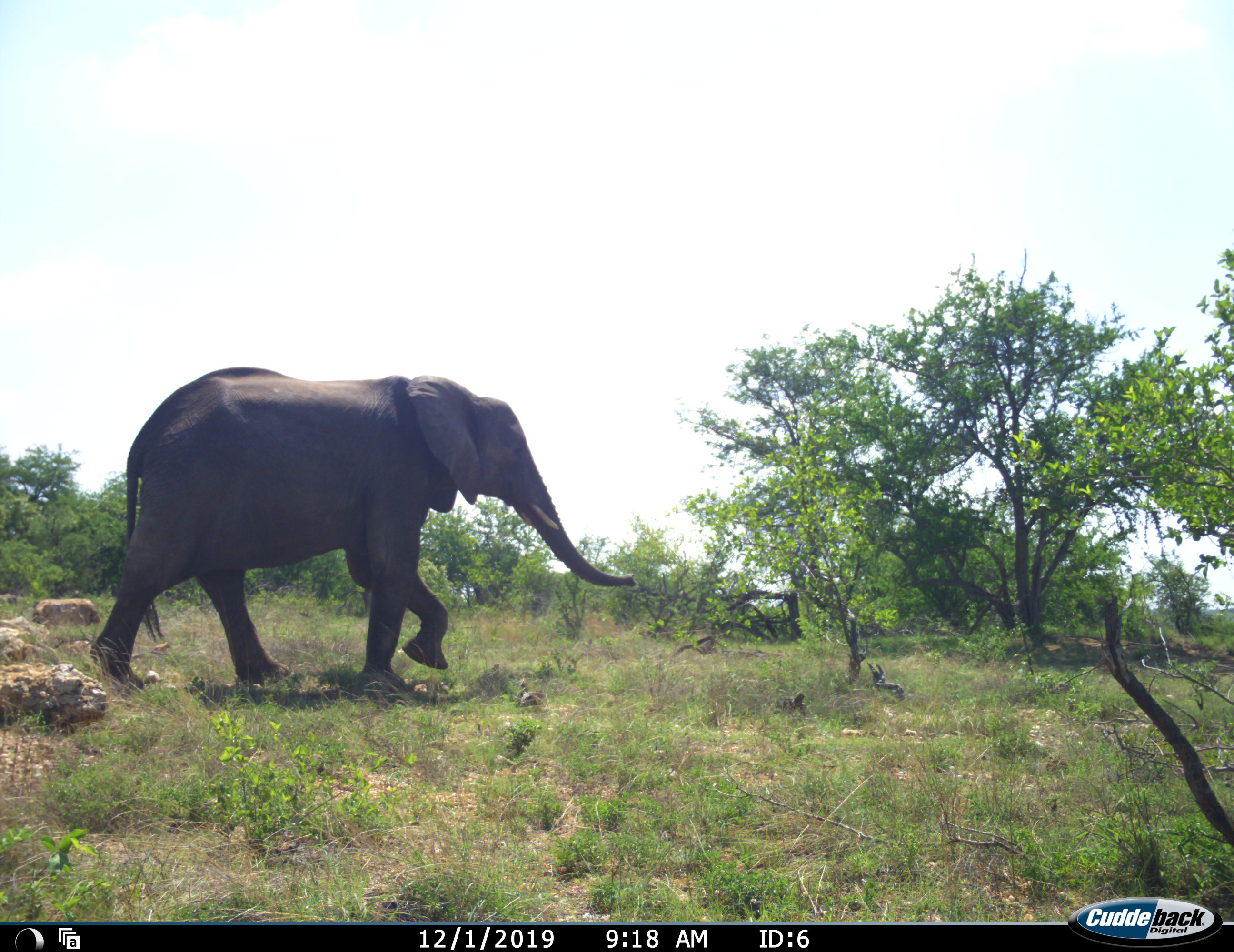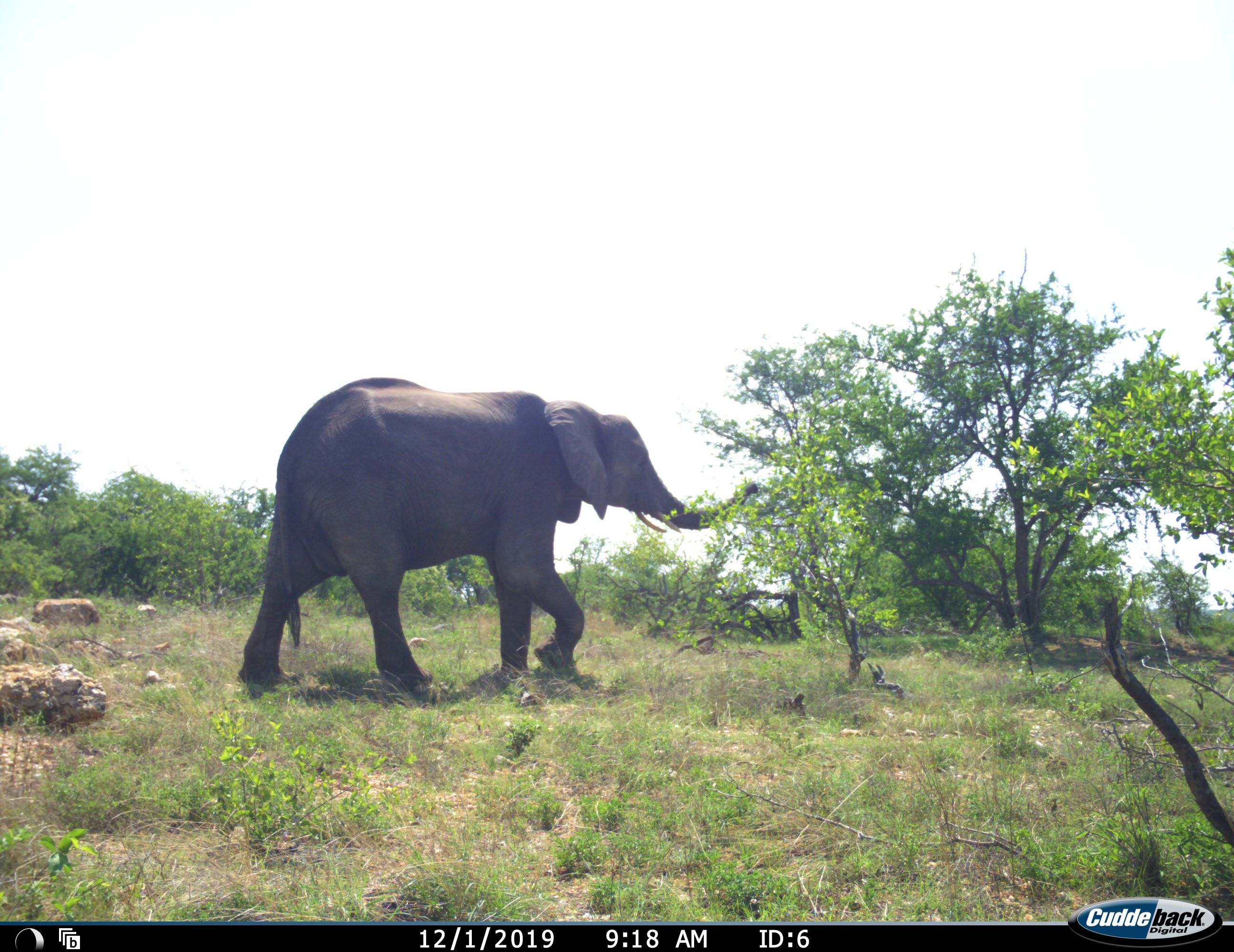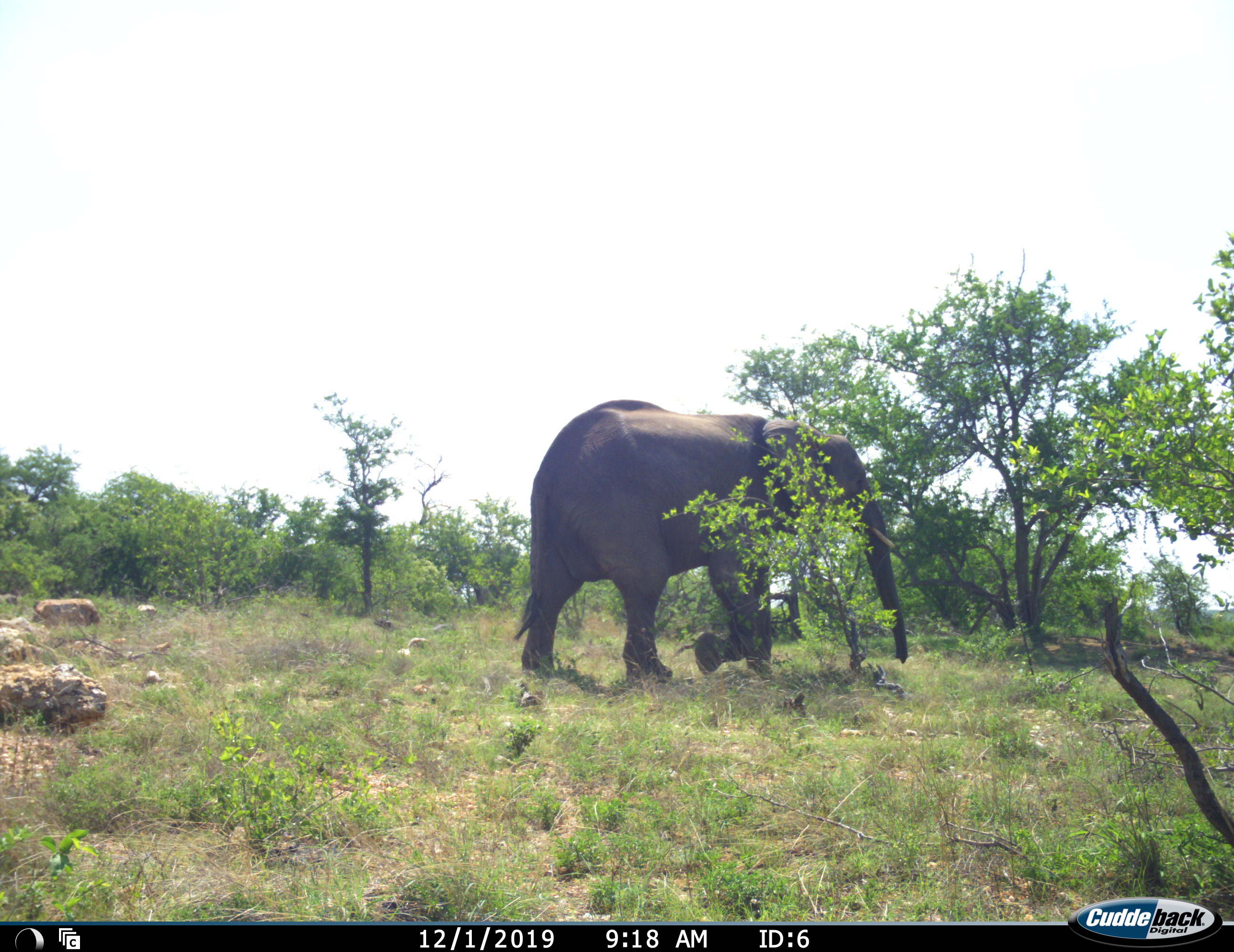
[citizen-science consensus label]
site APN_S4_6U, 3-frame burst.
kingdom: Animalia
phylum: Chordata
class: Mammalia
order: Proboscidea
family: Elephantidae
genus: Loxodonta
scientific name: Loxodonta africana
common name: african bush elephant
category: elephant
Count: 1.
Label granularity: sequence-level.